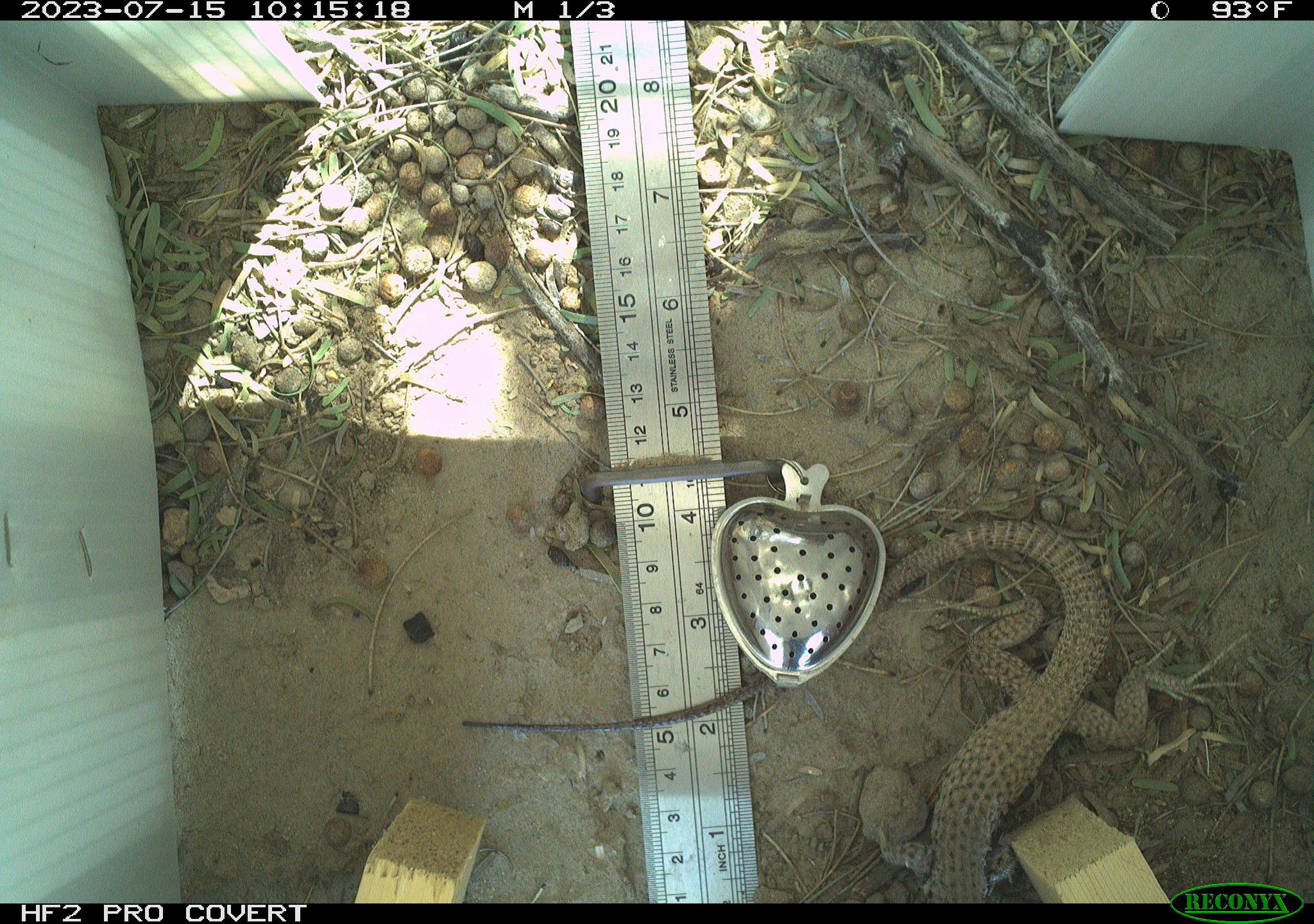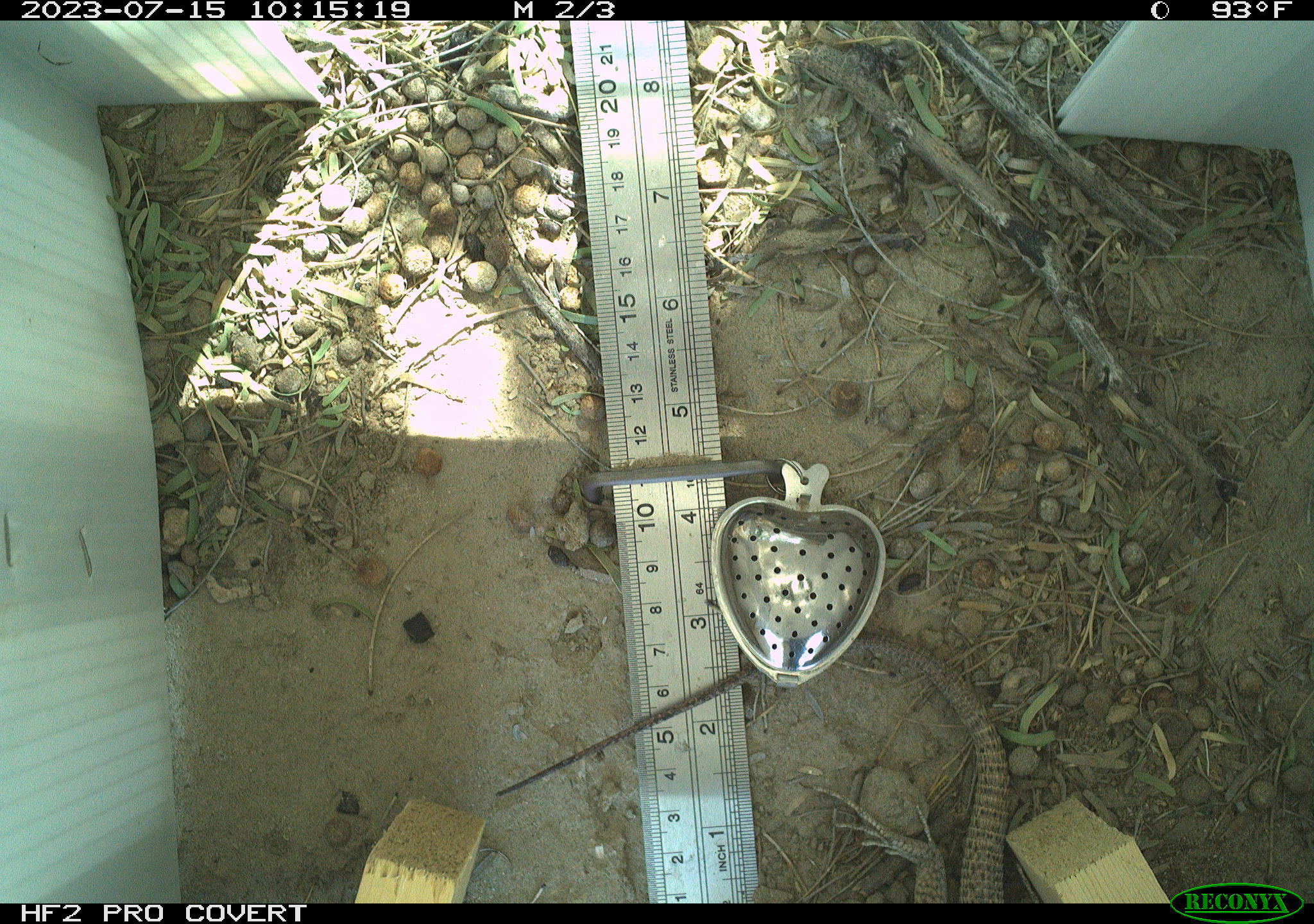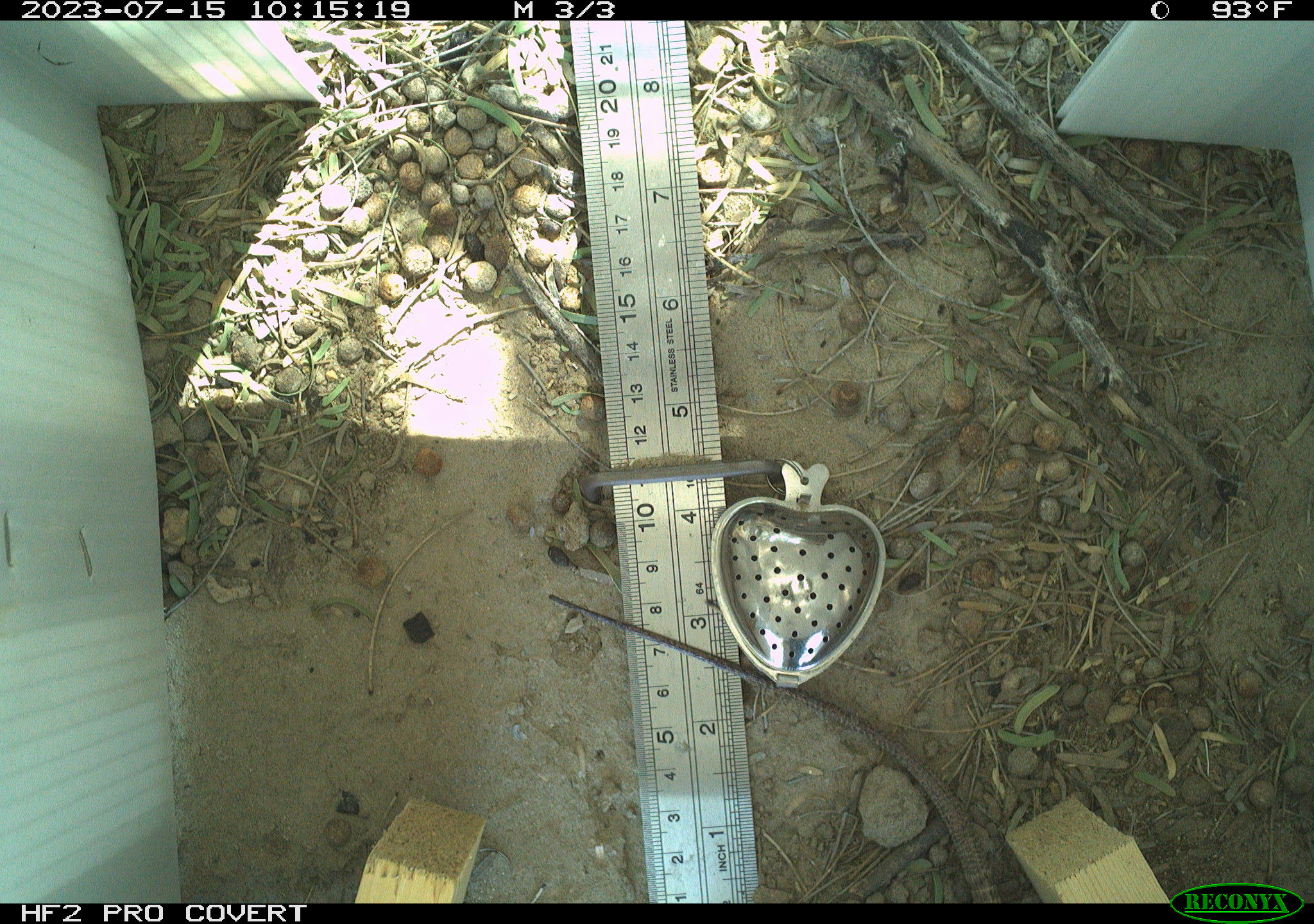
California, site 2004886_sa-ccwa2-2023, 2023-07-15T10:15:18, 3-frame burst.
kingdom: Animalia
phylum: Chordata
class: Reptilia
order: Squamata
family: Teiidae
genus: Aspidoscelis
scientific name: Aspidoscelis tigris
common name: western whiptail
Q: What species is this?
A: Western whiptail (Aspidoscelis tigris).